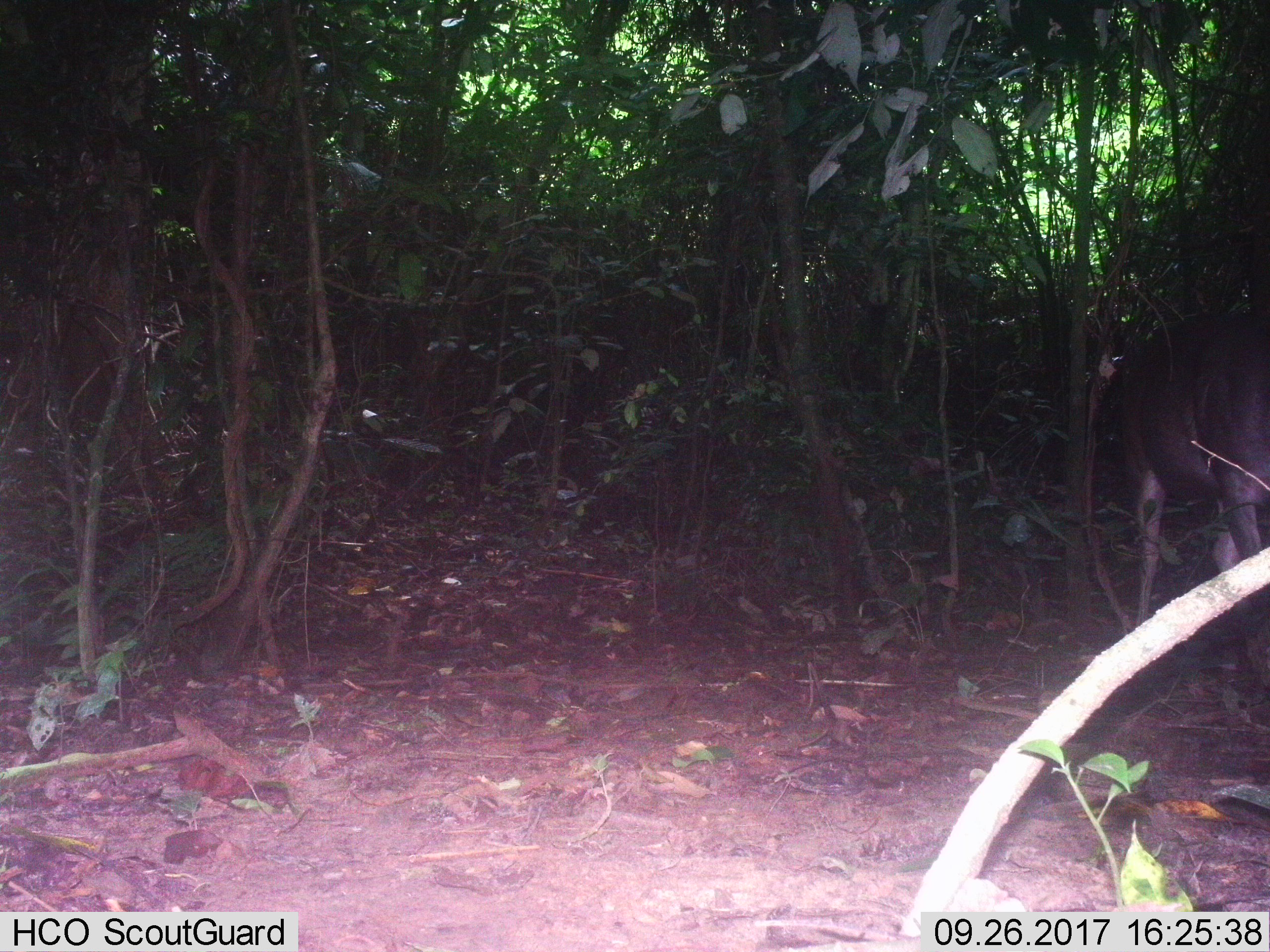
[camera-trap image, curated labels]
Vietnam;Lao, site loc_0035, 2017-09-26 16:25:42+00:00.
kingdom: Animalia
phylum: Chordata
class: Mammalia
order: Artiodactyla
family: Cervidae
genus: Rusa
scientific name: Rusa unicolor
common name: sambar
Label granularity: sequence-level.